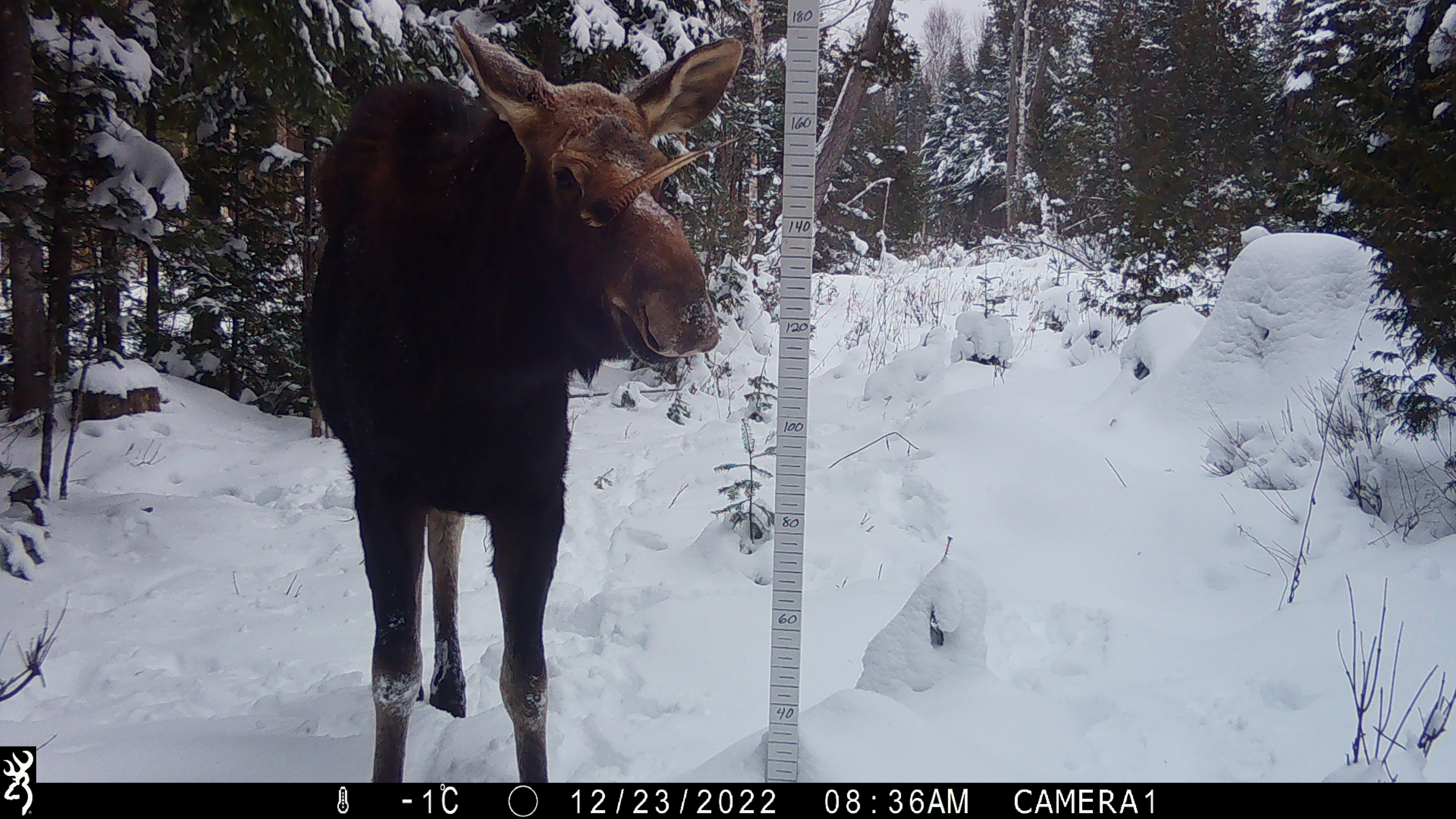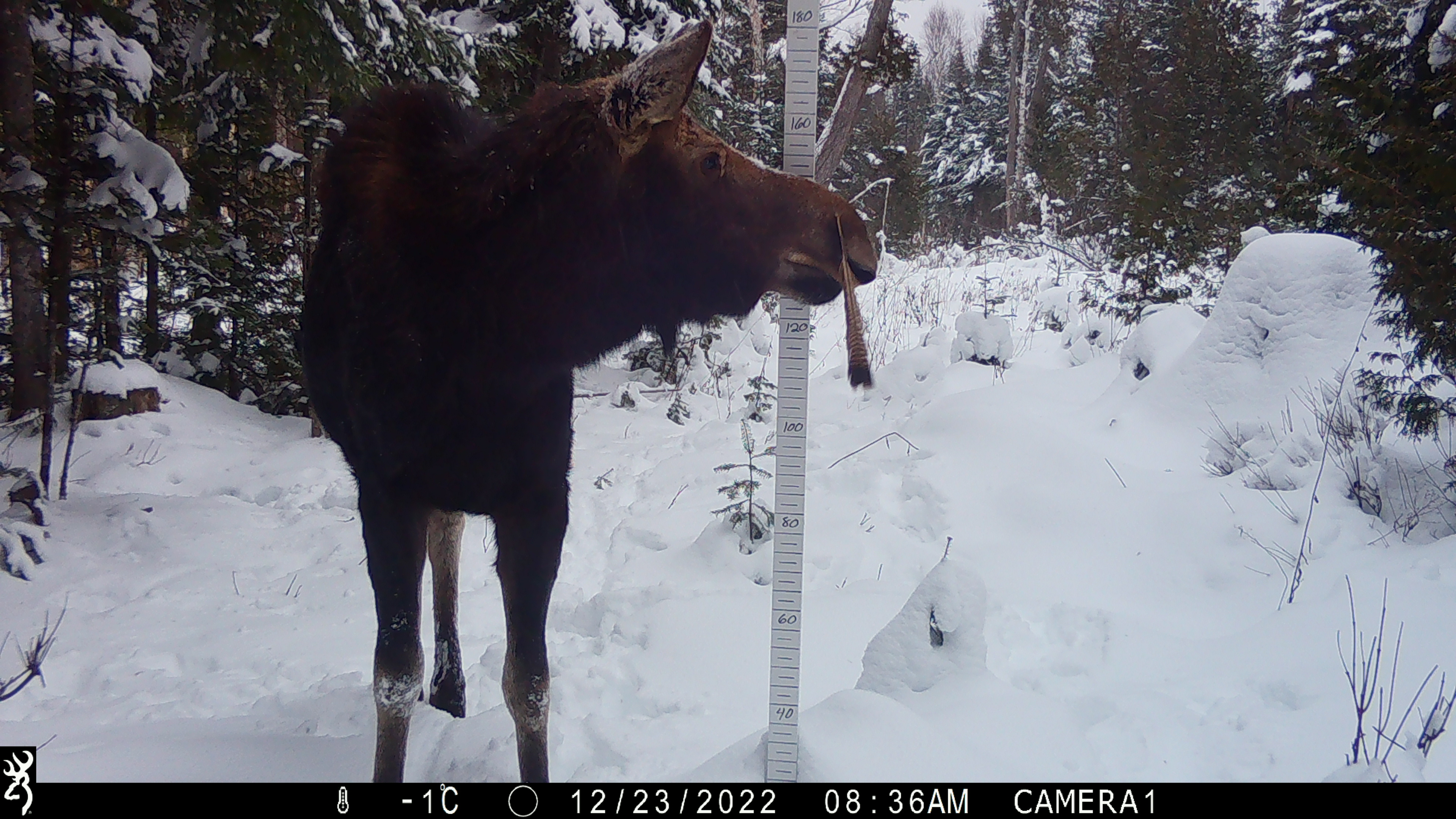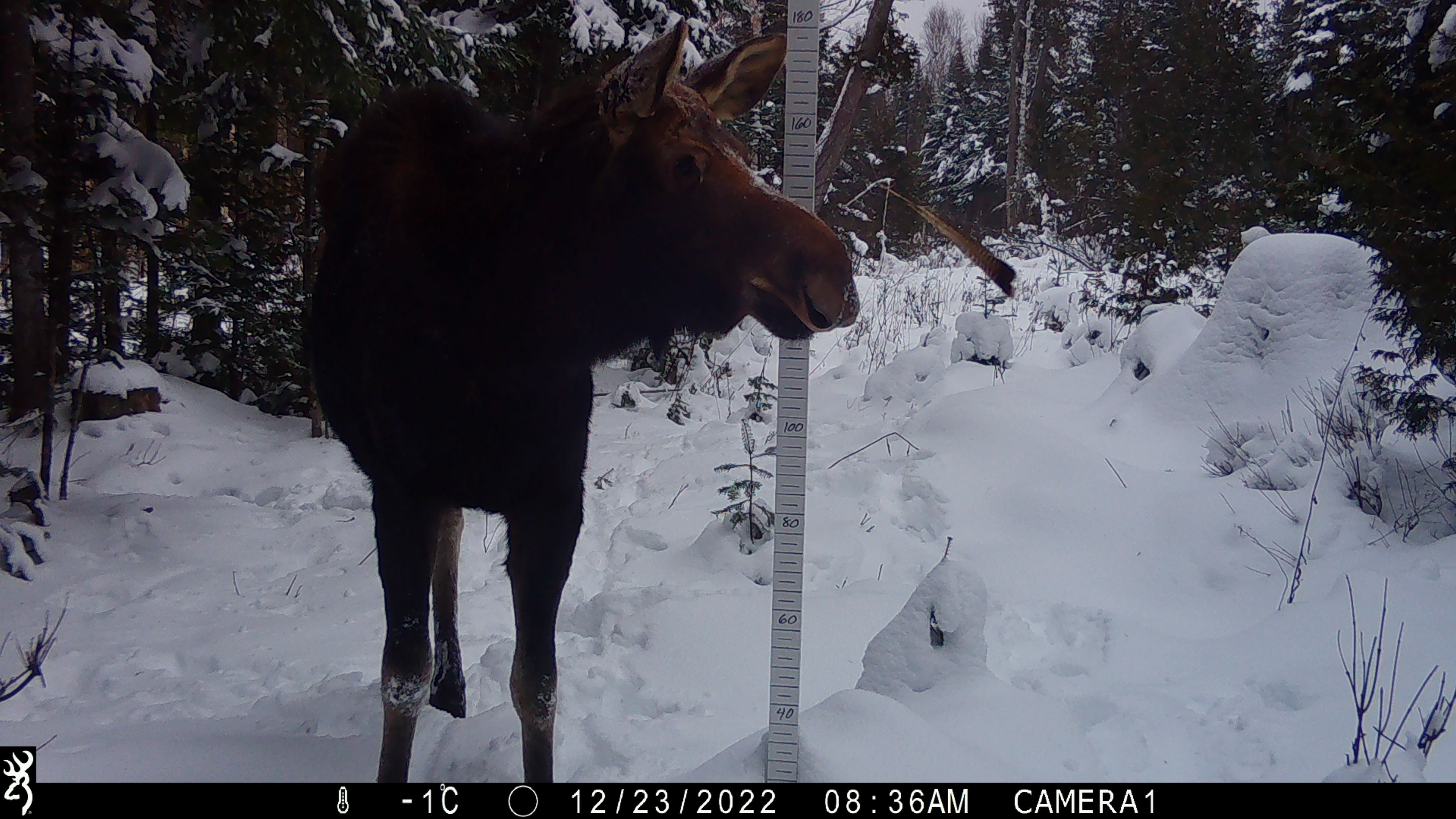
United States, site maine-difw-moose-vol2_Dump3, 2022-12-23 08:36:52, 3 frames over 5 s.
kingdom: Animalia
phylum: Chordata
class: Mammalia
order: Artiodactyla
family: Cervidae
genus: Alces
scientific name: Alces alces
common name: moose